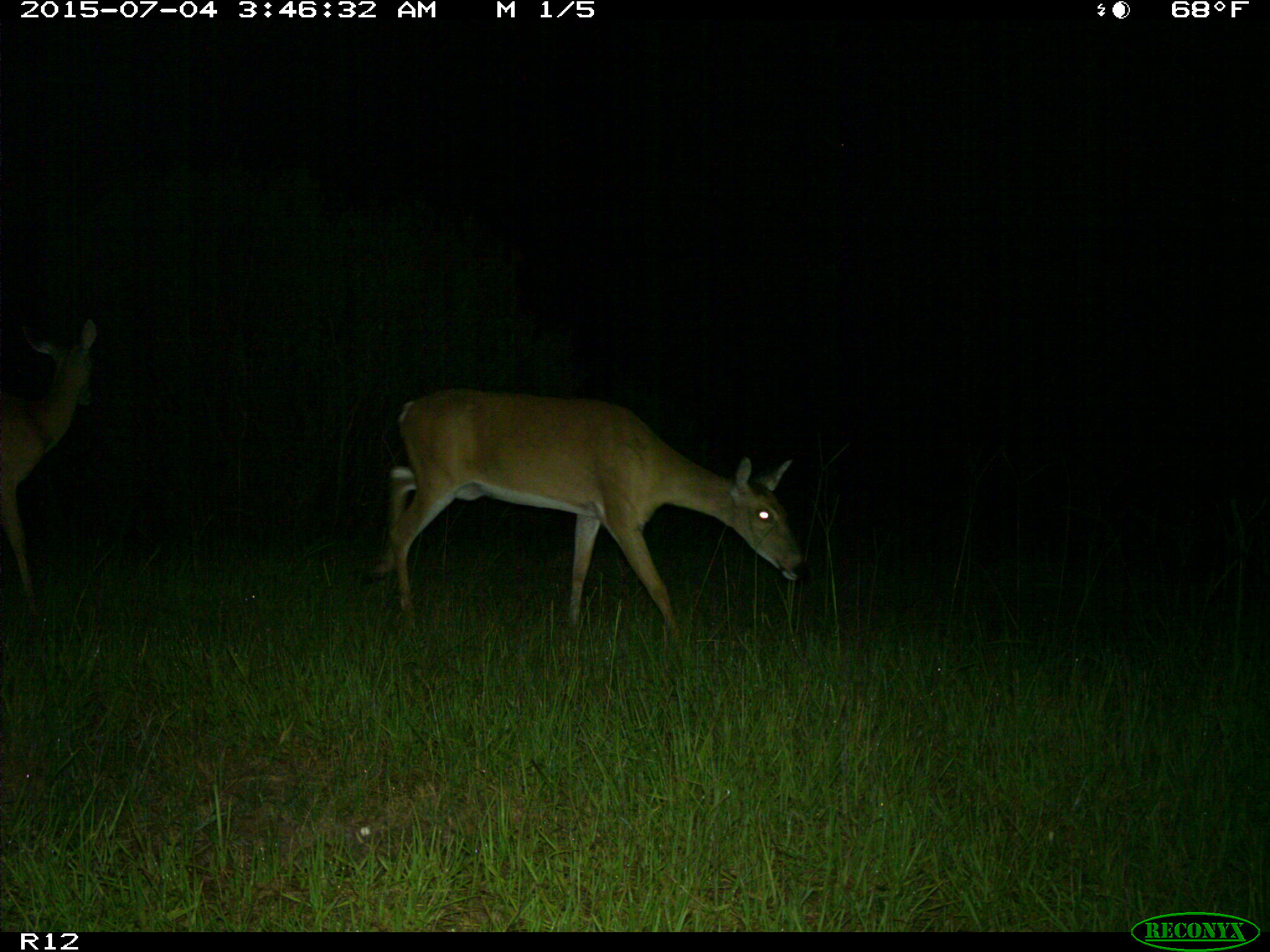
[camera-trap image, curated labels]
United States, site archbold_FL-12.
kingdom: Animalia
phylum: Chordata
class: Mammalia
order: Artiodactyla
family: Cervidae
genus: Odocoileus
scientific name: Odocoileus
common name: deer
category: unidentified deer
Unidentified deer (deer) (Odocoileus).